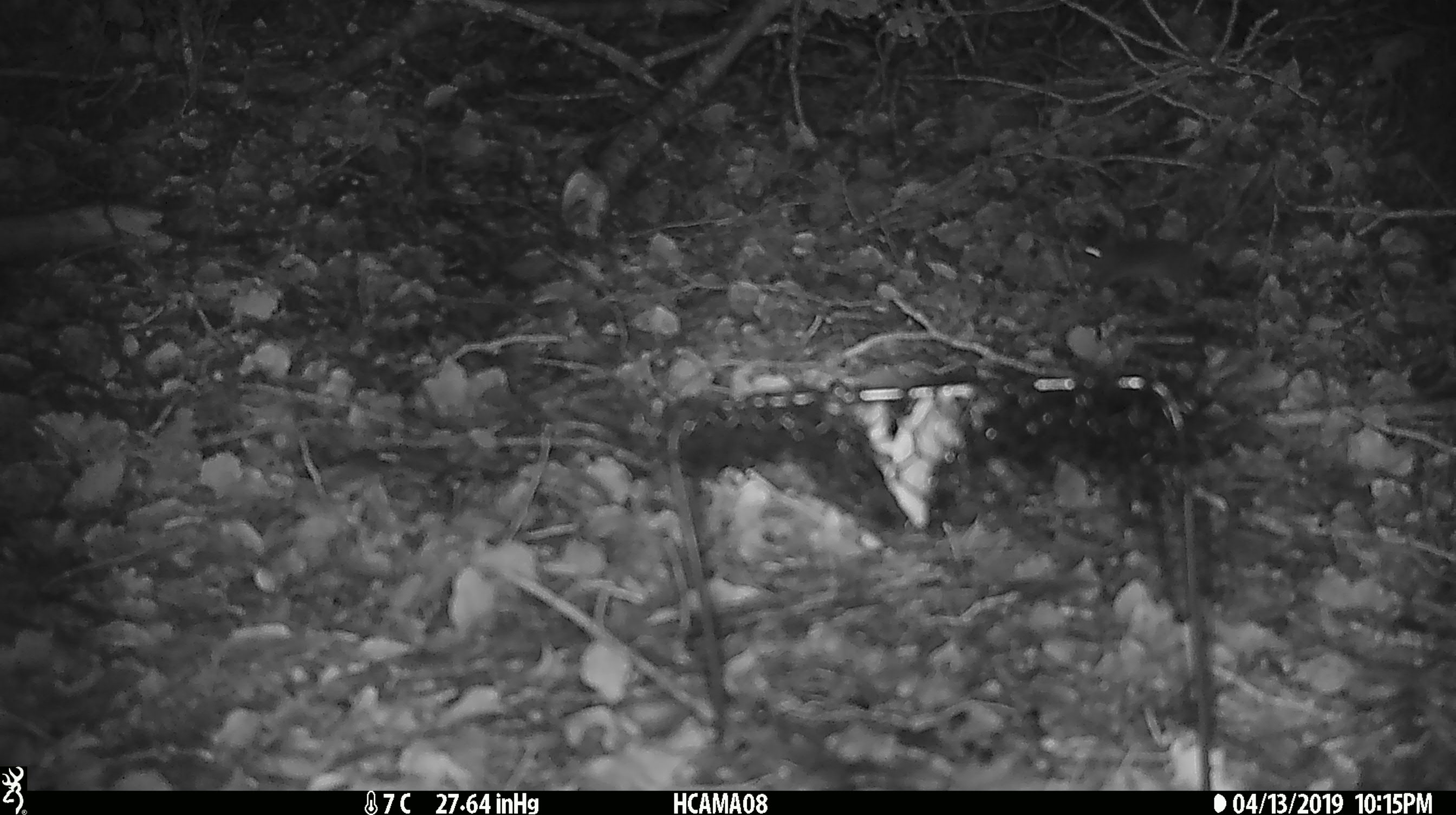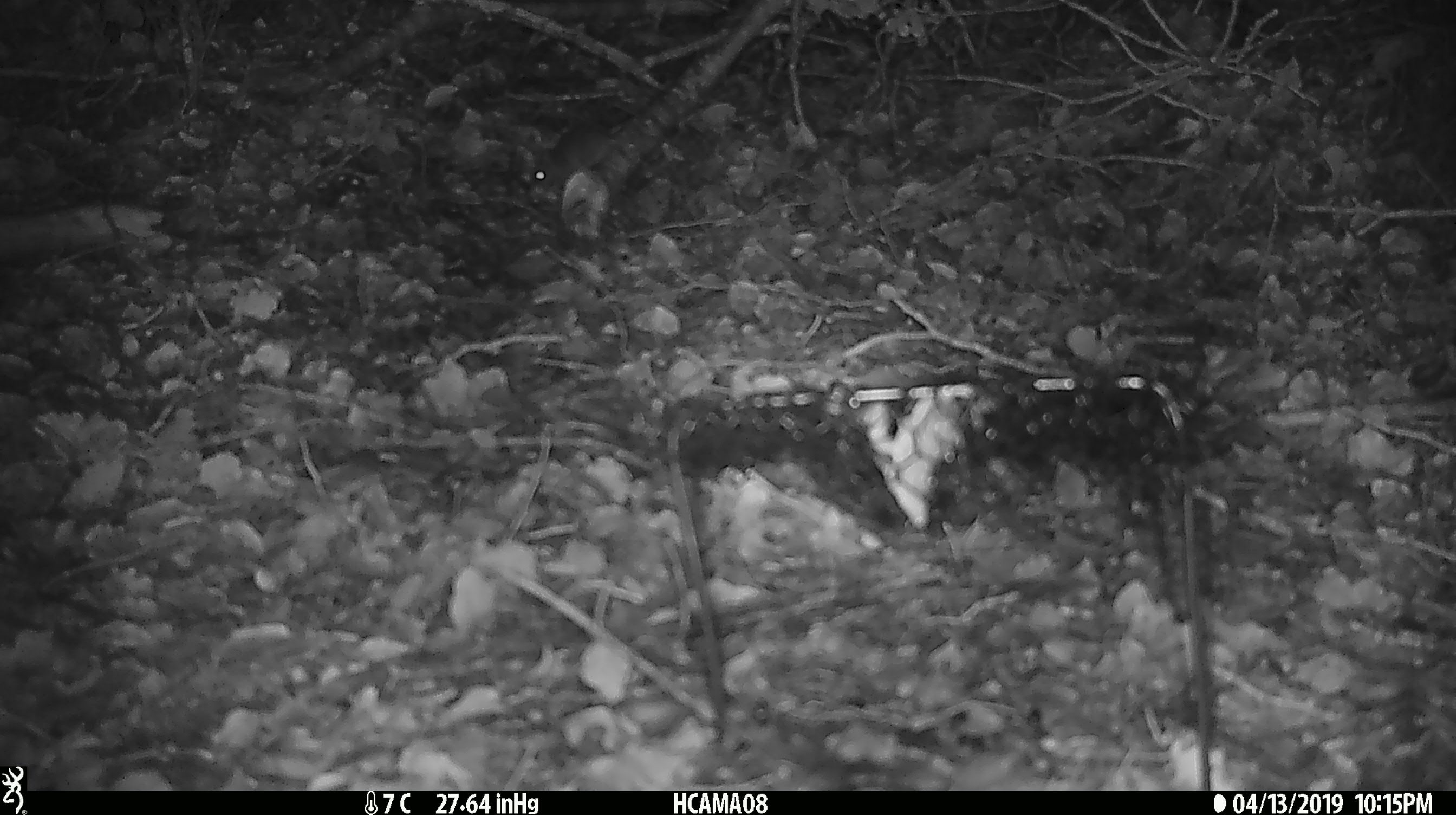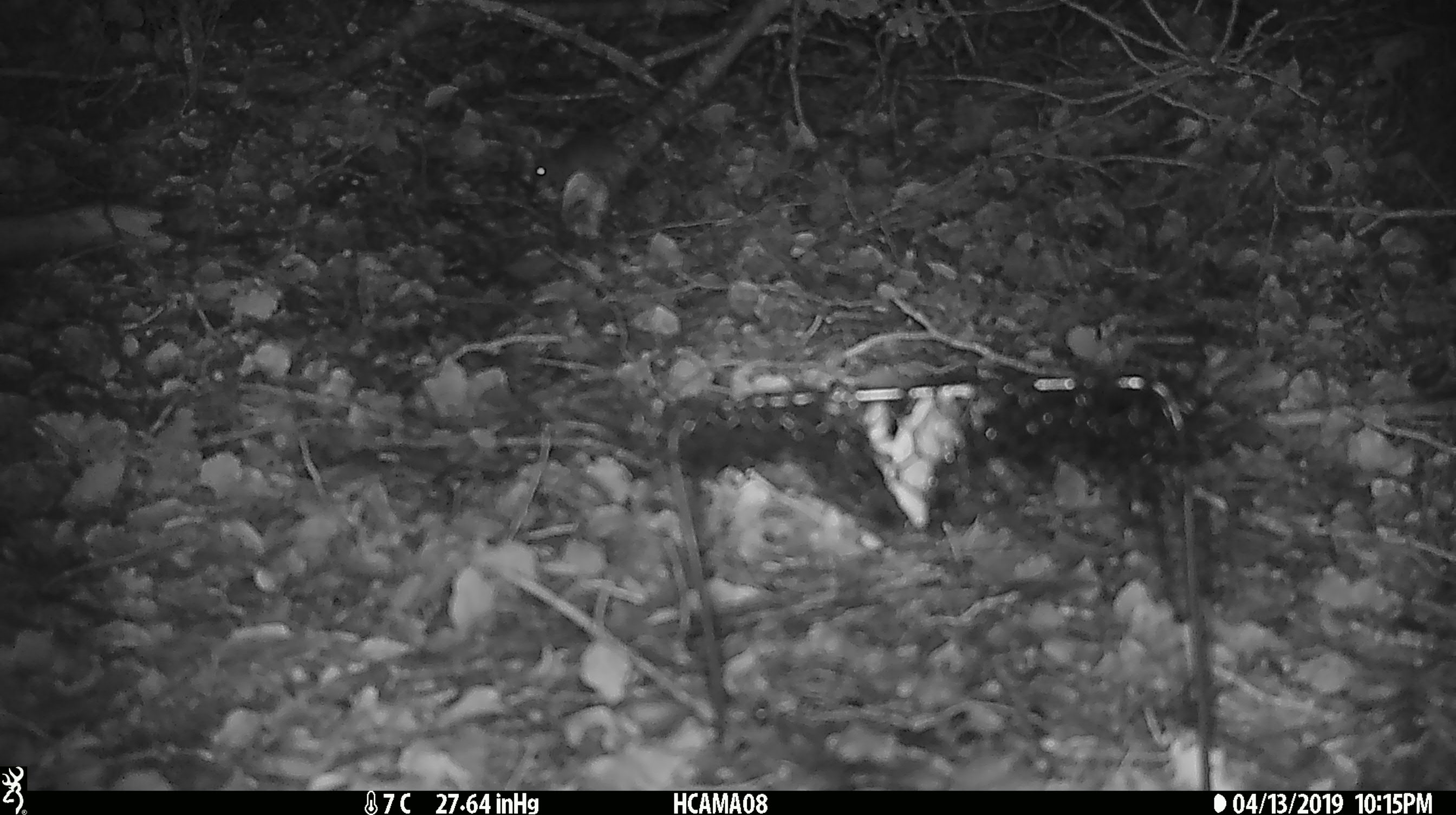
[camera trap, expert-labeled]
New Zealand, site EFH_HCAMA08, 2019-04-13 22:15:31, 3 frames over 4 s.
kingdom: Animalia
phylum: Chordata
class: Mammalia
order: Rodentia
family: Muridae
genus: Mus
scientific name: Mus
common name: mouse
Mouse (Mus).